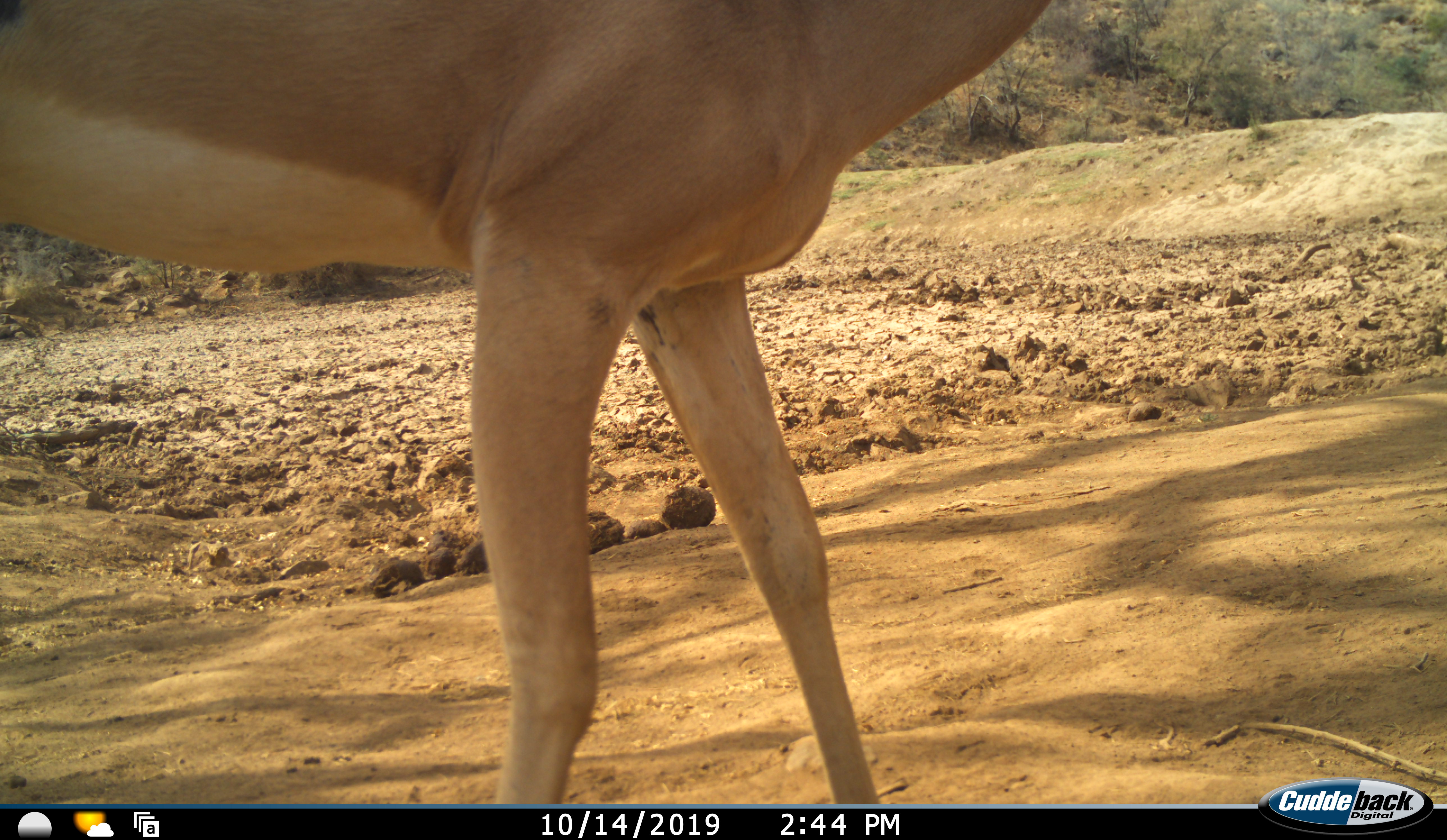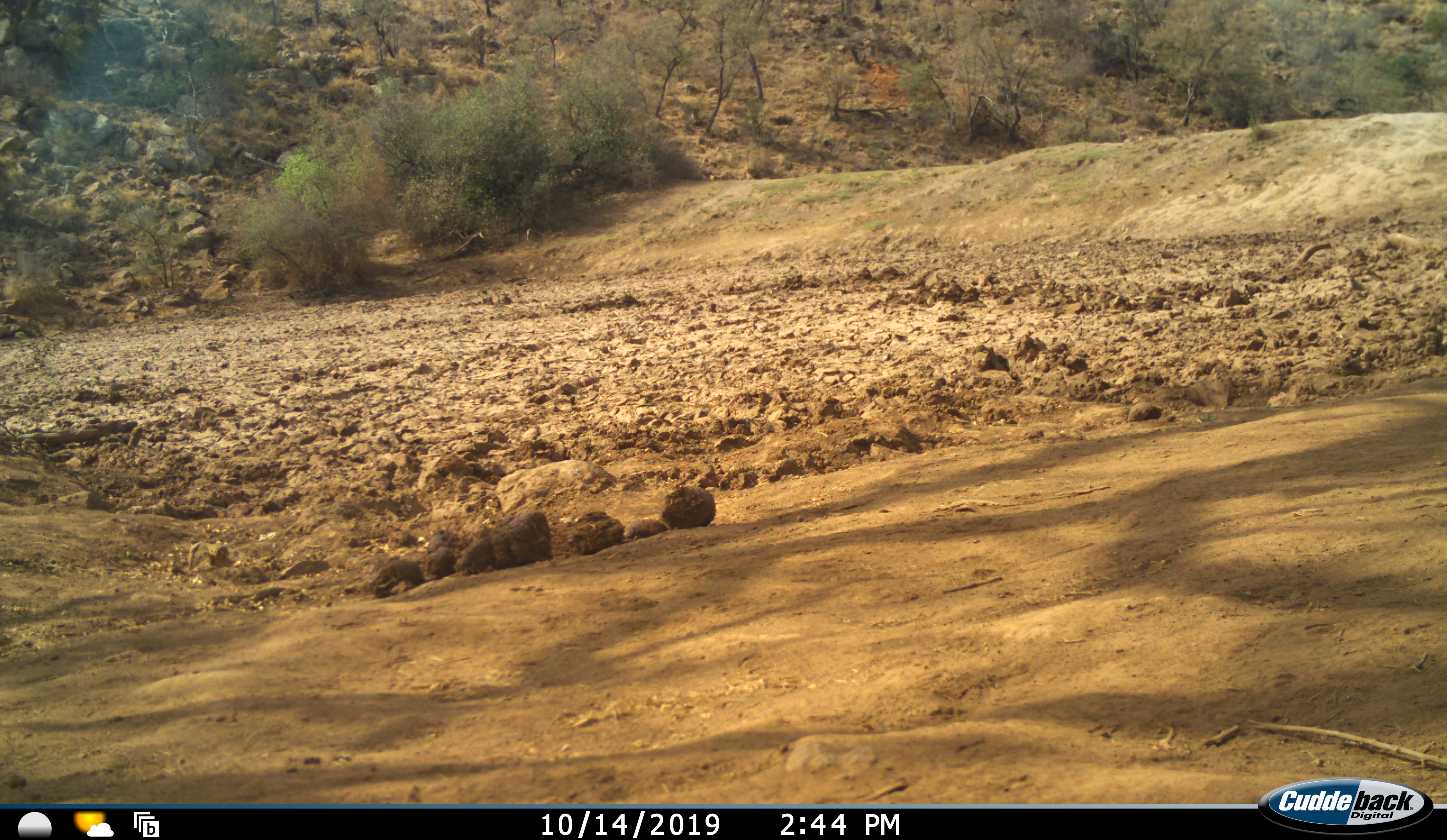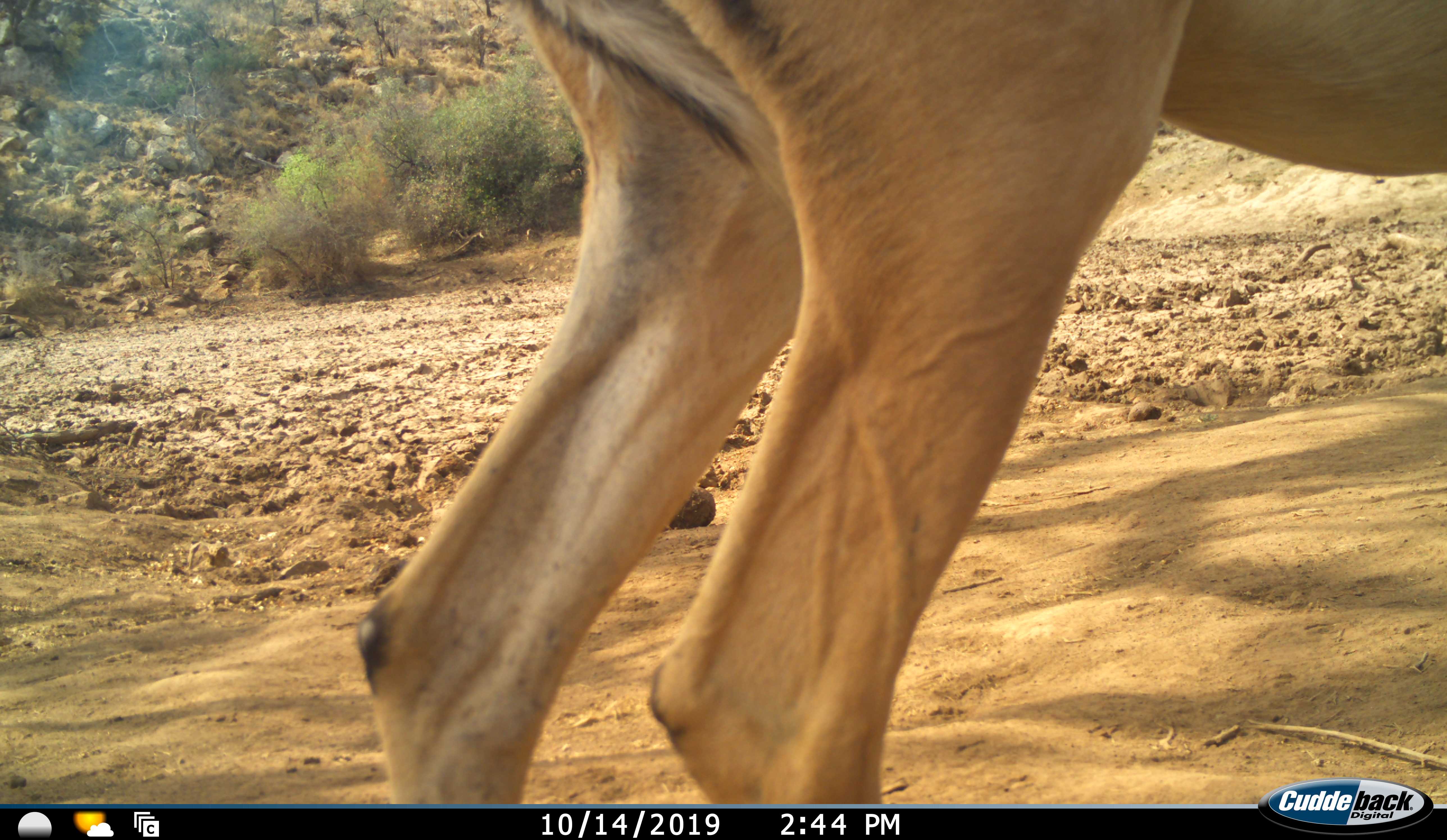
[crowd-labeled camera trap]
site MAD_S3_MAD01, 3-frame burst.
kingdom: Animalia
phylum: Chordata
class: Mammalia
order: Artiodactyla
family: Bovidae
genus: Aepyceros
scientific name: Aepyceros melampus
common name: impala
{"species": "impala (Aepyceros melampus)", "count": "1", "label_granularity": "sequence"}